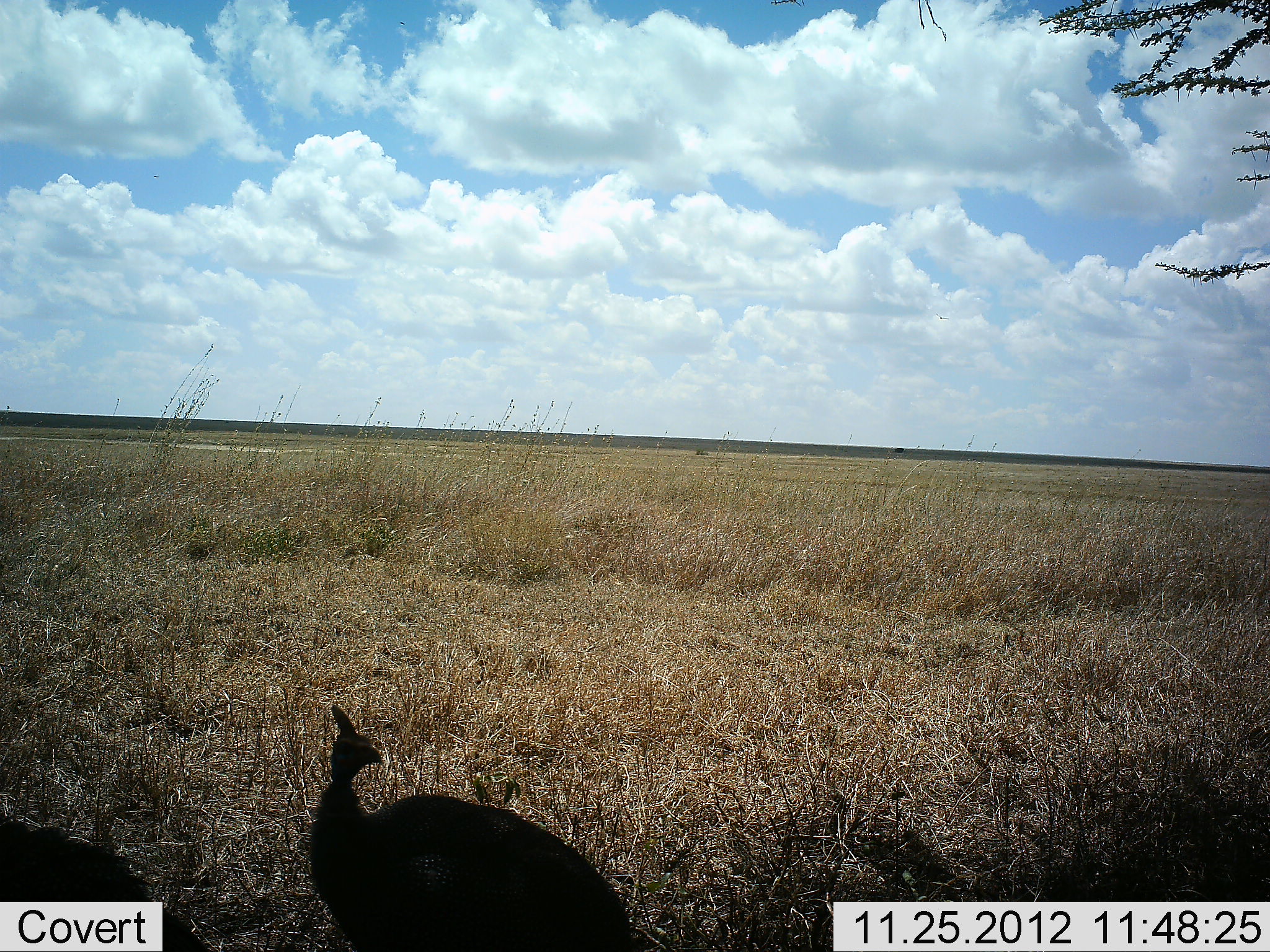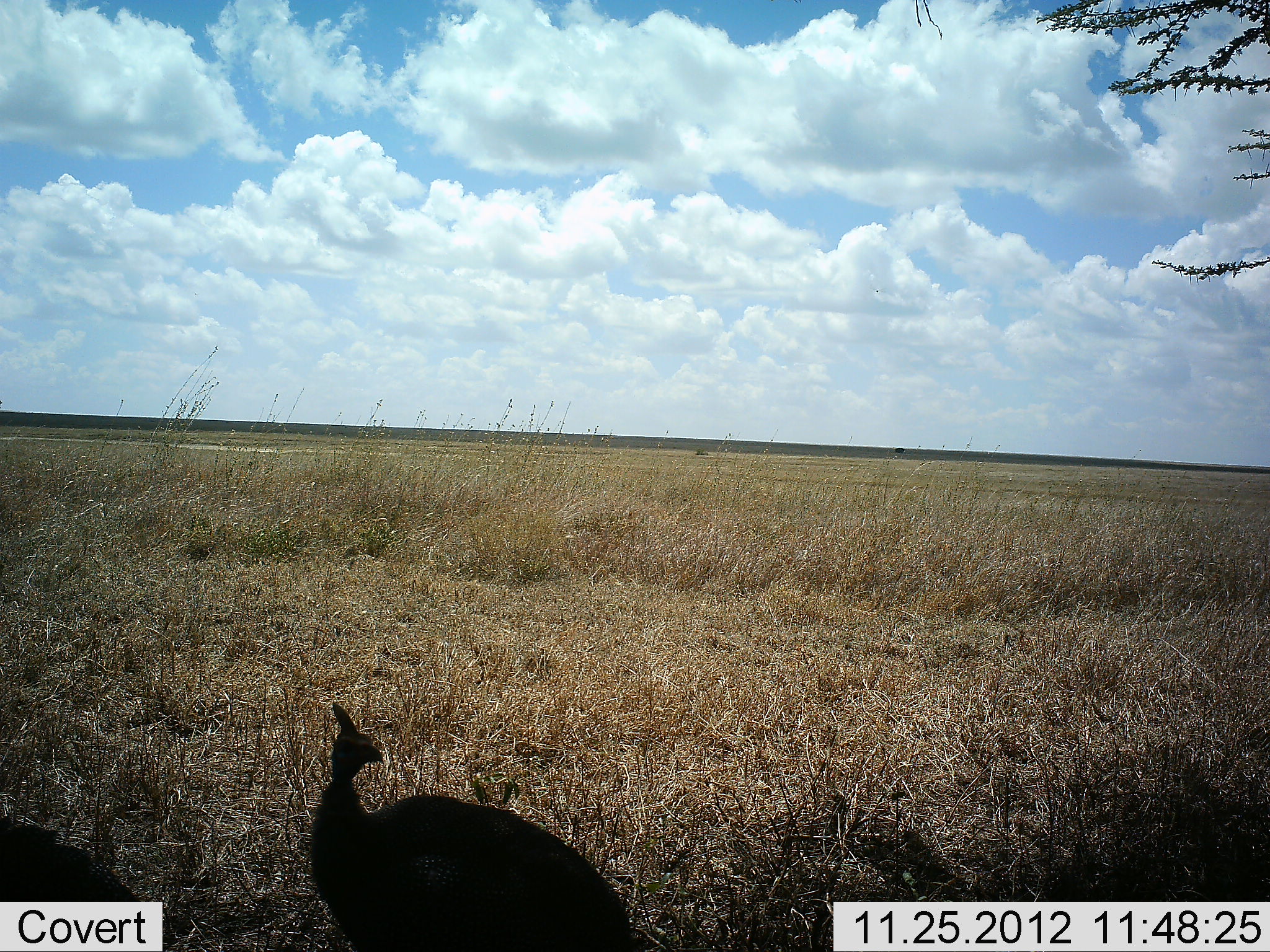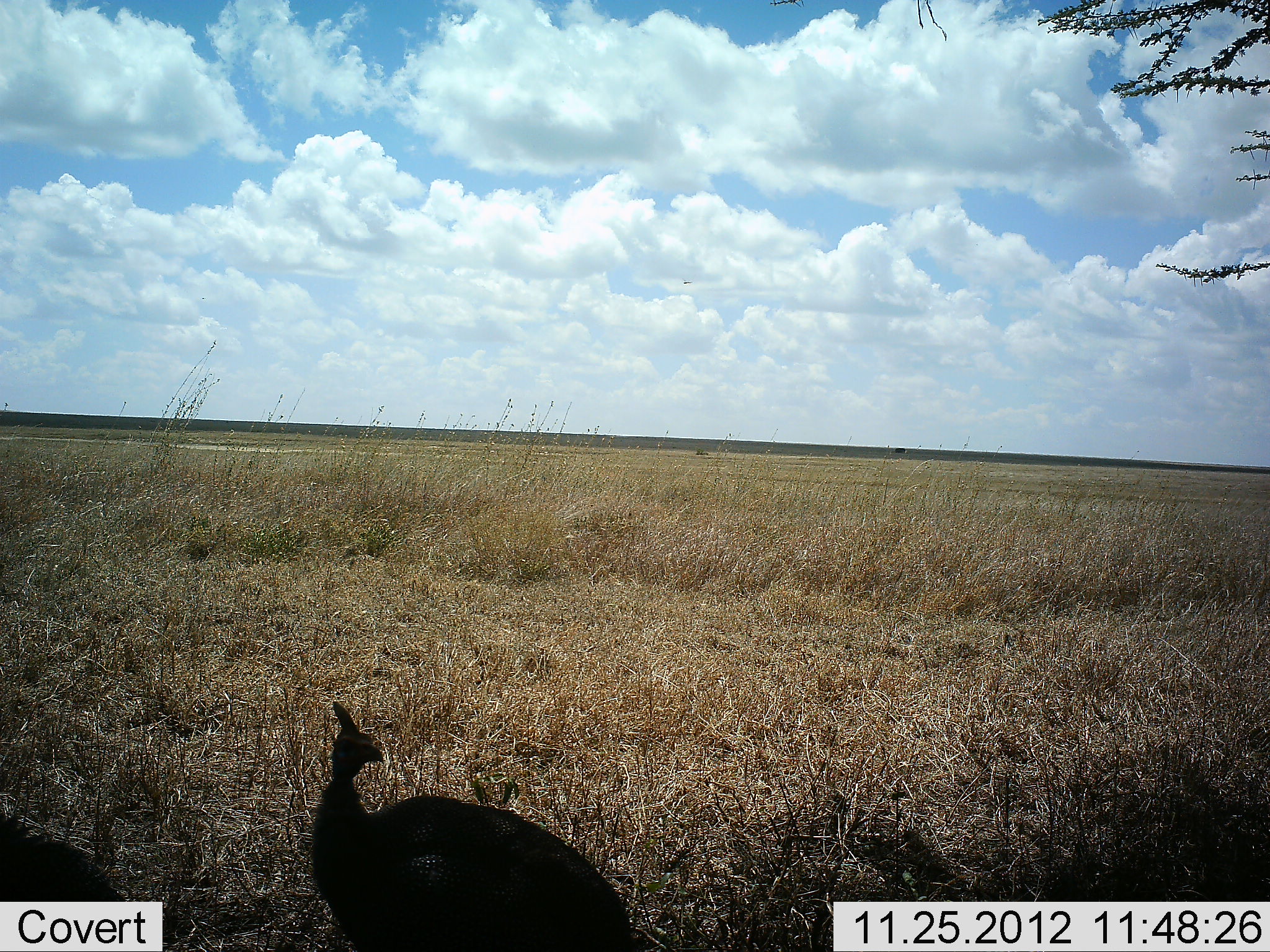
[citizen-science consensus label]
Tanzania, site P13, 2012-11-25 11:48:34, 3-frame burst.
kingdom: Animalia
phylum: Chordata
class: Aves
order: Galliformes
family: Numididae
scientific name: Numididae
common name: guinea fowl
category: guineafowl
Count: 2.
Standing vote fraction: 95%.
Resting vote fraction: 0%.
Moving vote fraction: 27%.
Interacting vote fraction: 0%.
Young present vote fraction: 0%.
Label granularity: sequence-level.